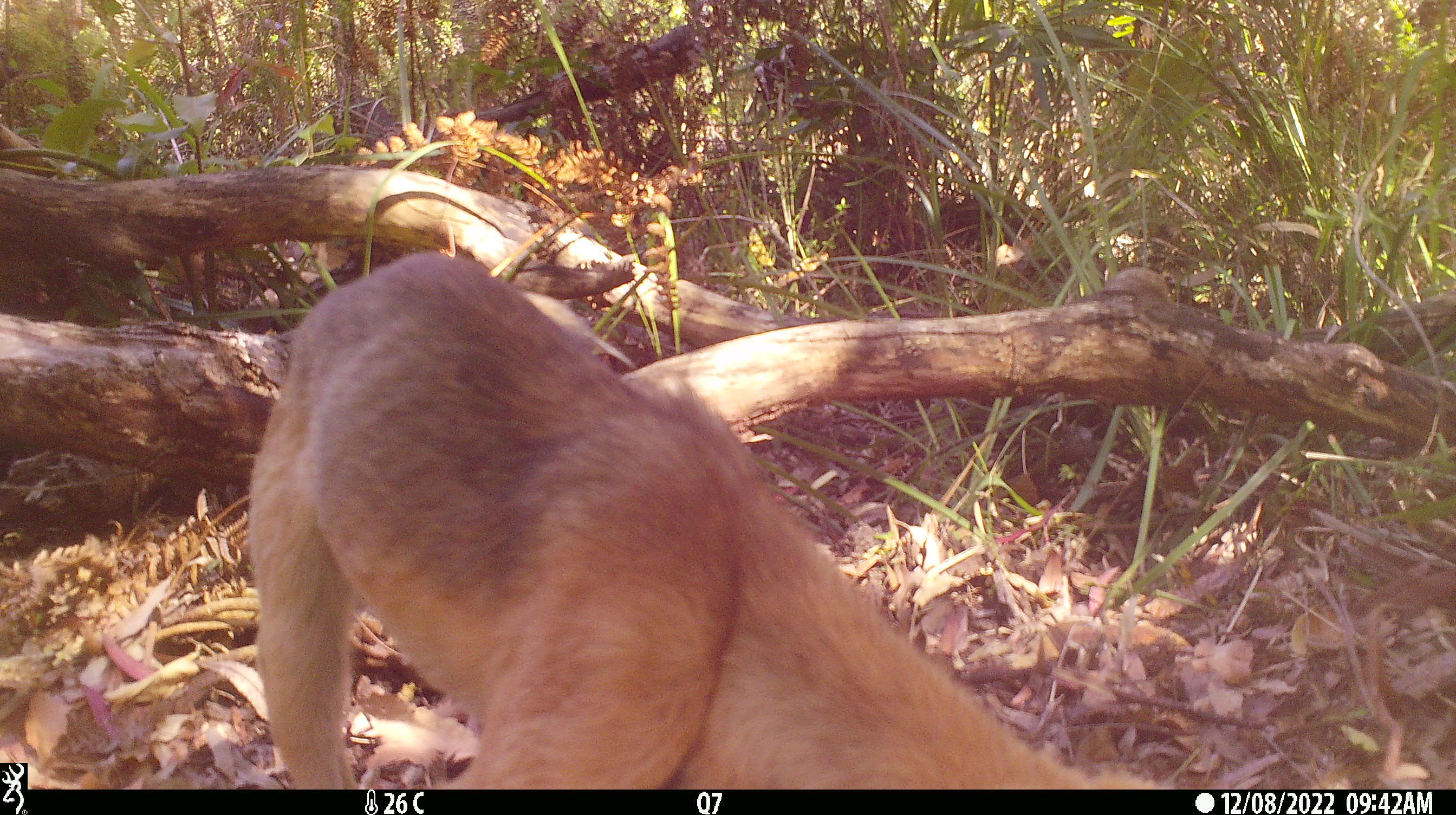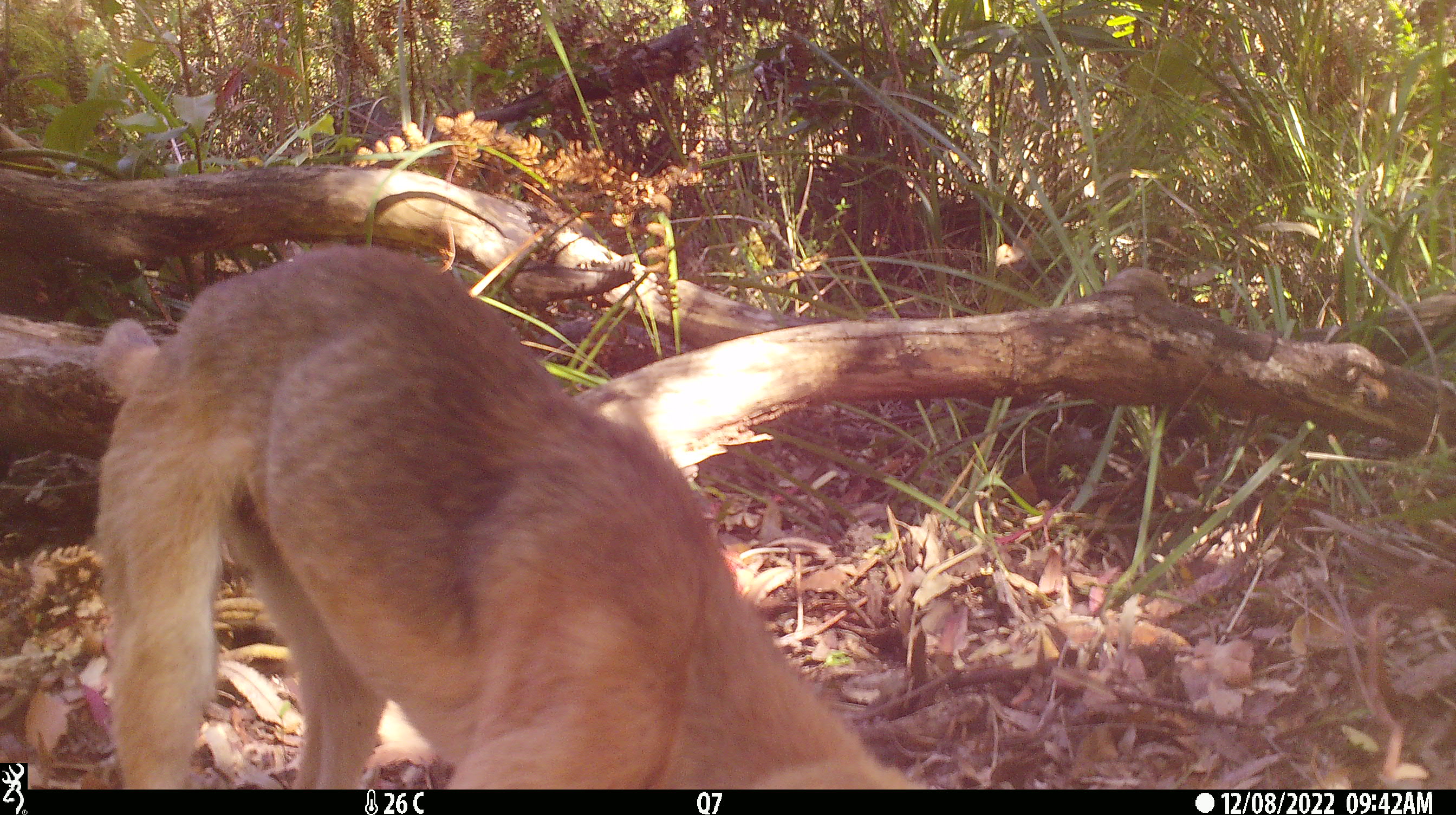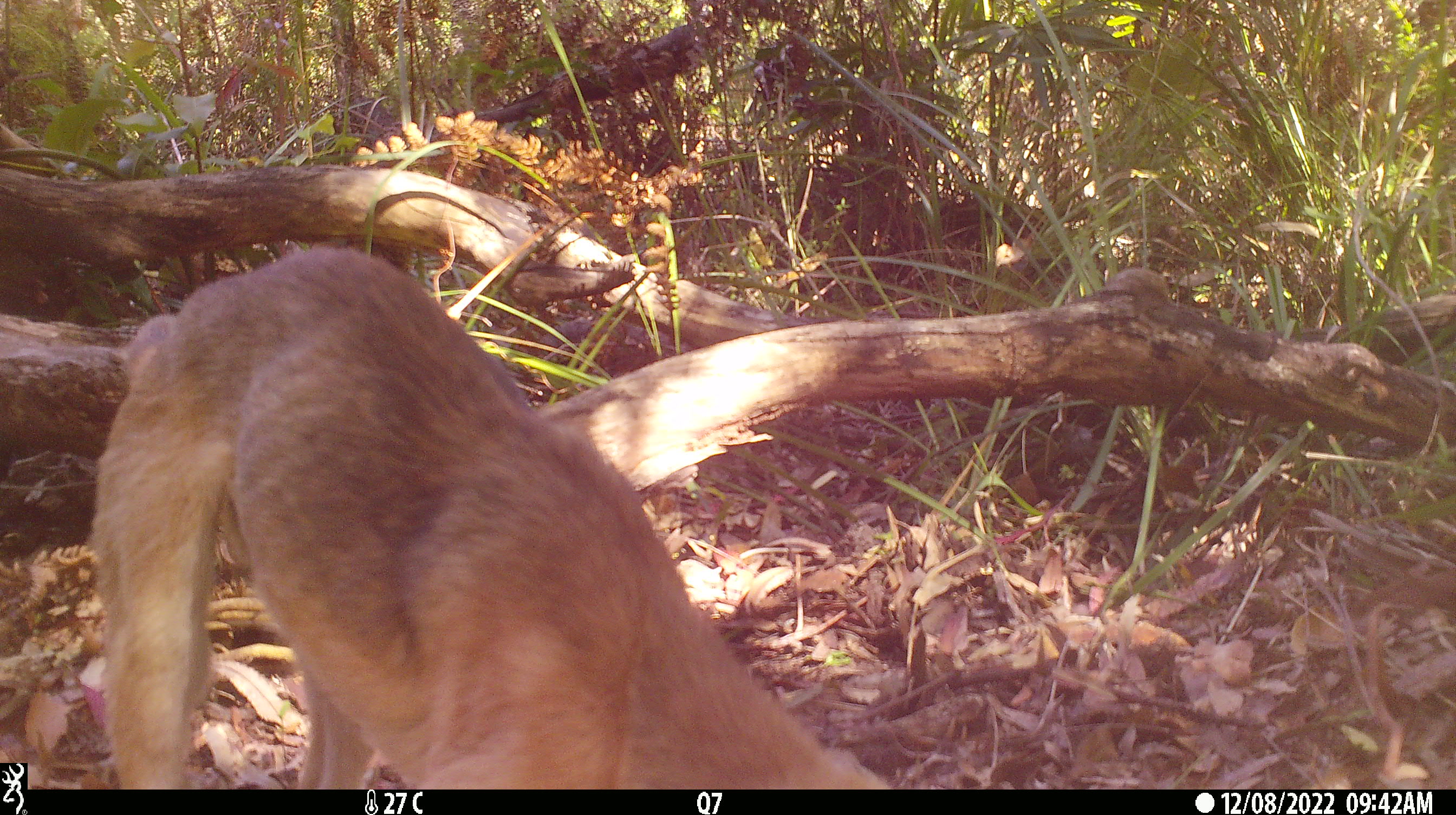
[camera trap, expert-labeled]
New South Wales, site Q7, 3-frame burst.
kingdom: Animalia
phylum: Chordata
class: Mammalia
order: Carnivora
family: Canidae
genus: Canis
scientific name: Canis familiaris dingo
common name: dingo